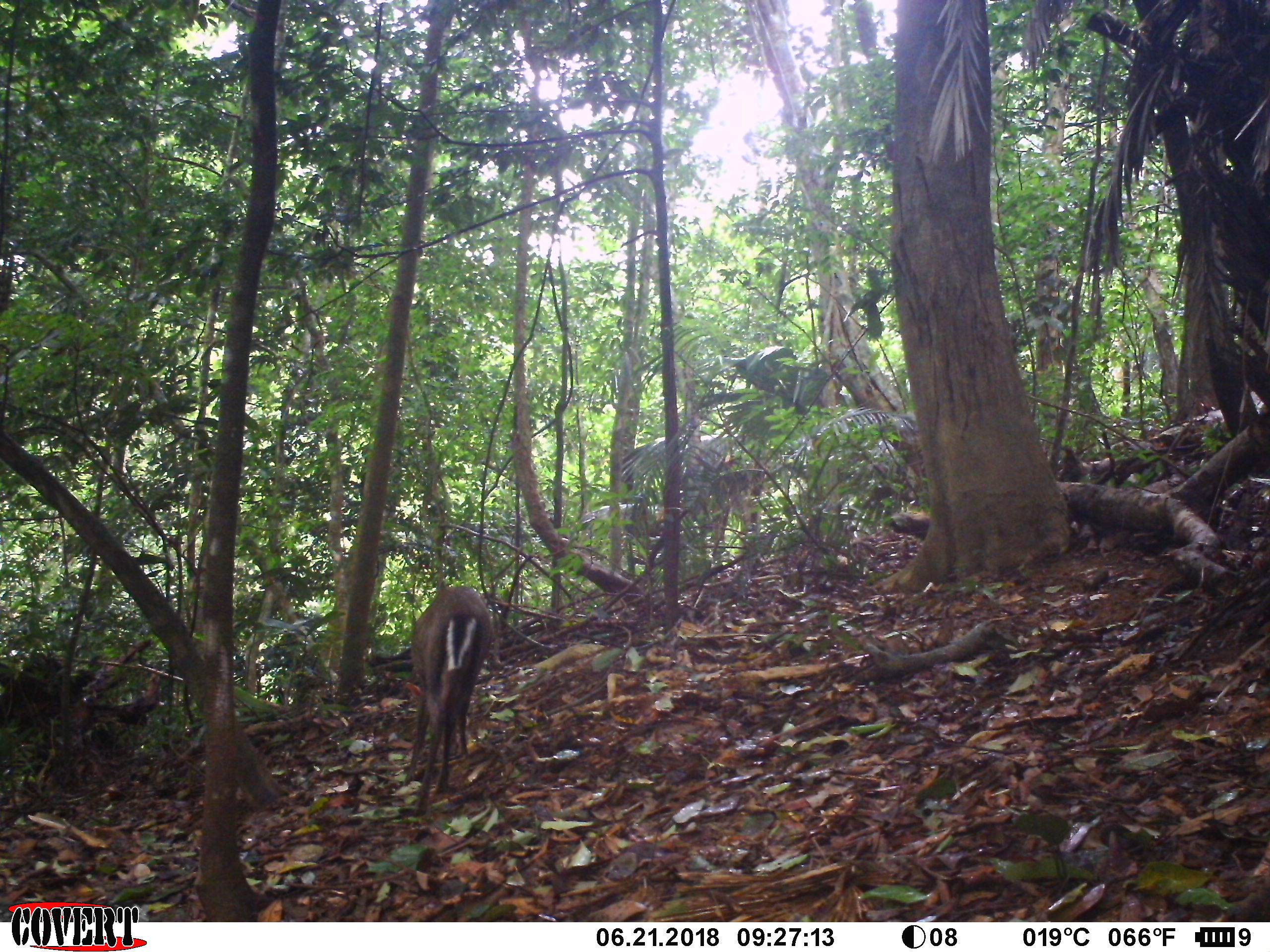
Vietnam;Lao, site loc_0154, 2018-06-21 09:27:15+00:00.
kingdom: Animalia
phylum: Chordata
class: Mammalia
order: Artiodactyla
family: Cervidae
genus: Muntiacus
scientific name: Muntiacus rooseveltorum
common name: roosevelt's muntjac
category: roosevelts muntjac group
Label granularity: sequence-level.